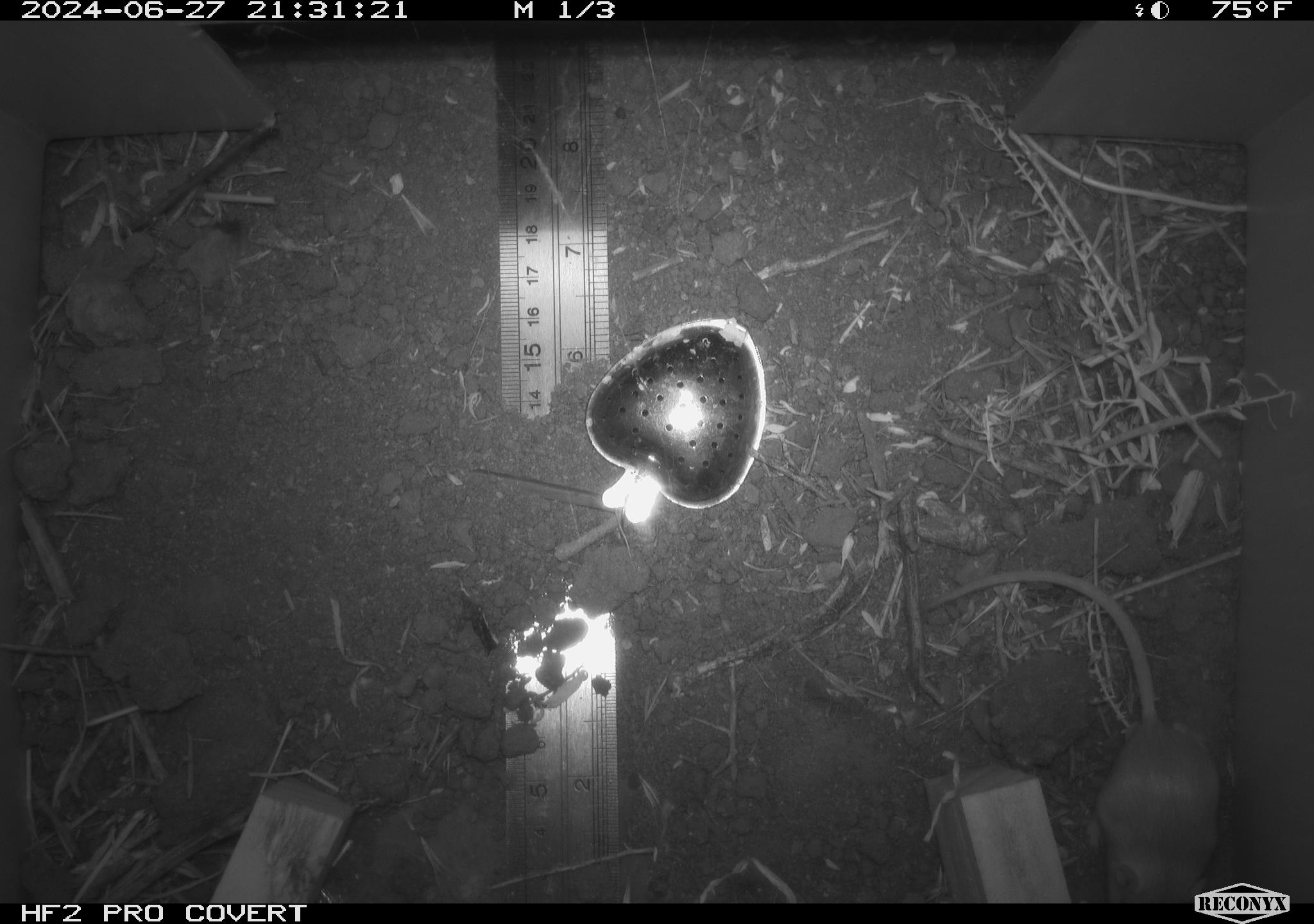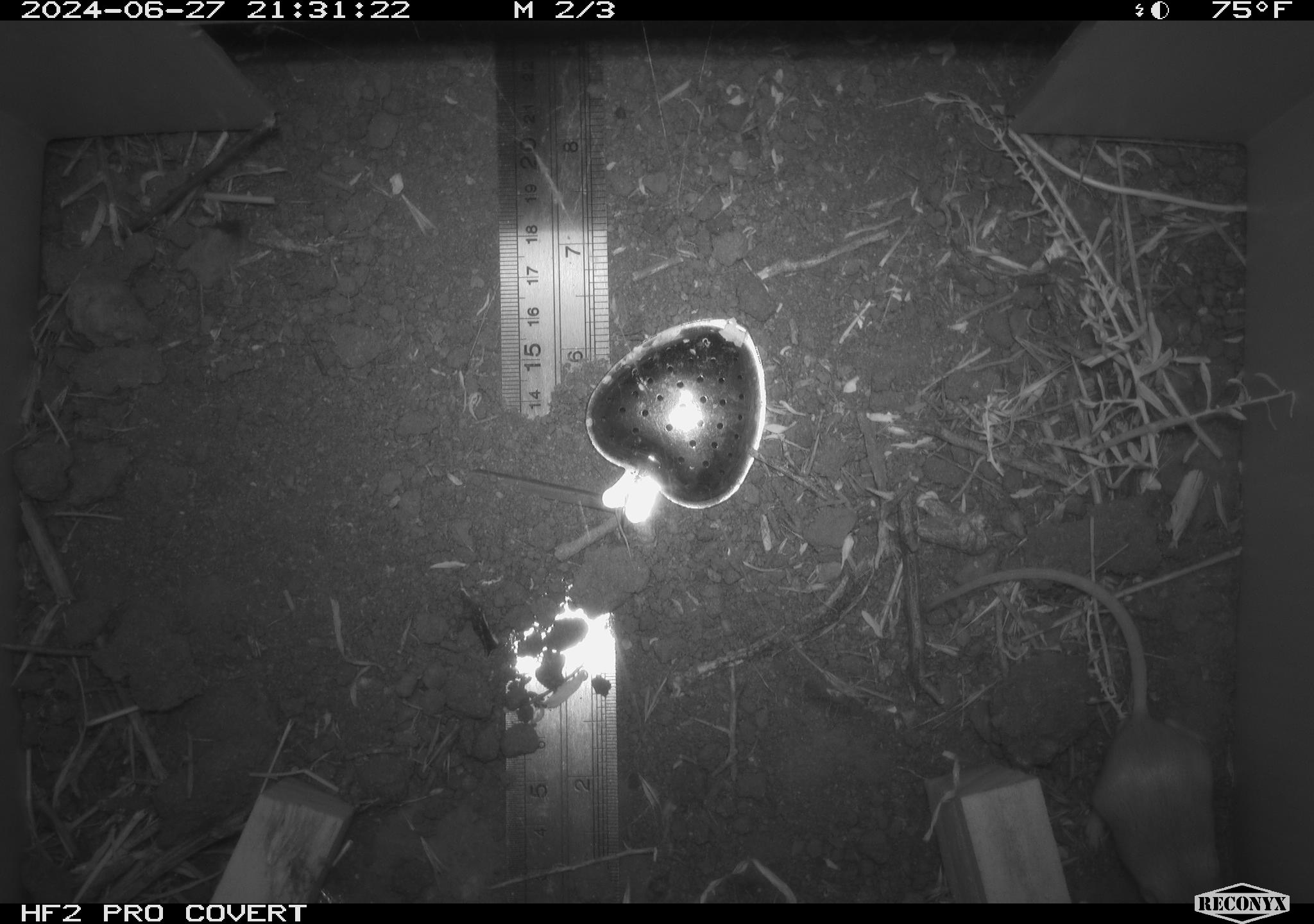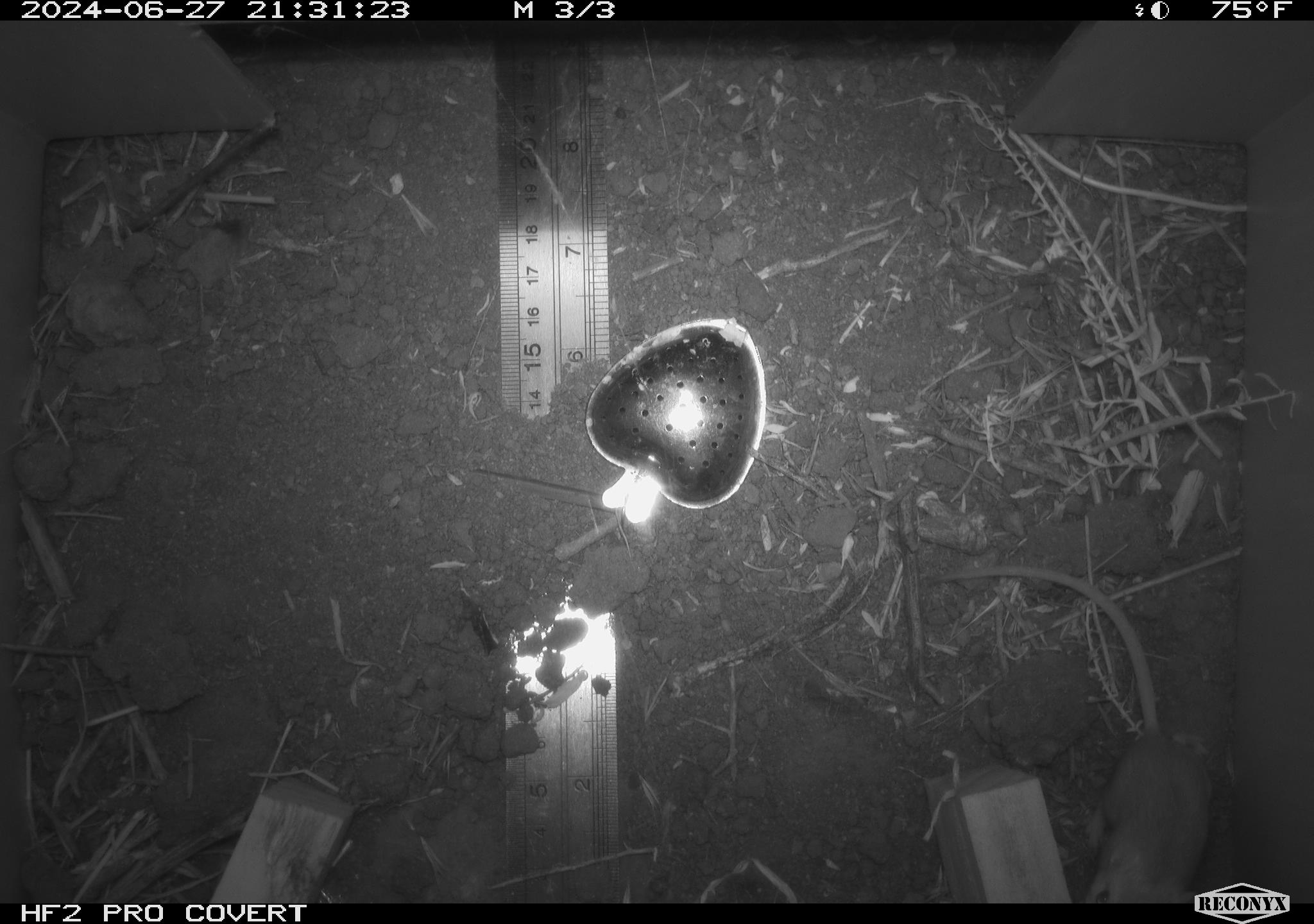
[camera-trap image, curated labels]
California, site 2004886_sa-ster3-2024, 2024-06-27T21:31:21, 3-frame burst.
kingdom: Animalia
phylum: Chordata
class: Mammalia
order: Rodentia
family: Heteromyidae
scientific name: Heteromyidae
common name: kangaroo rats and pocket mice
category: heteromyidae family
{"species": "heteromyidae family (kangaroo rats and pocket mice) (Heteromyidae)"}